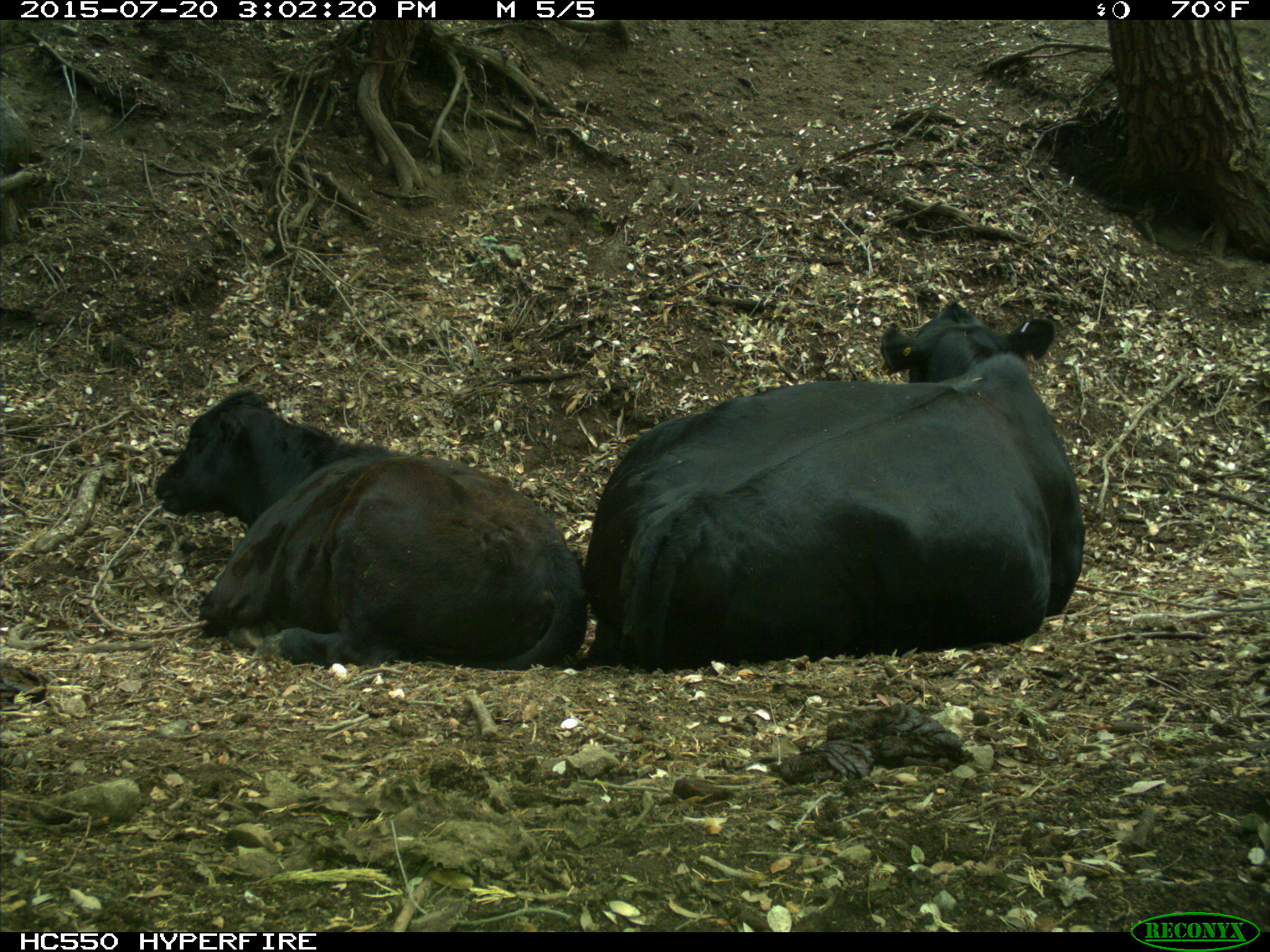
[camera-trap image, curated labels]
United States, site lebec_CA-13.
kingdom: Animalia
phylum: Chordata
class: Mammalia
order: Artiodactyla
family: Bovidae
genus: Bos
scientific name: Bos taurus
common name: domestic cow